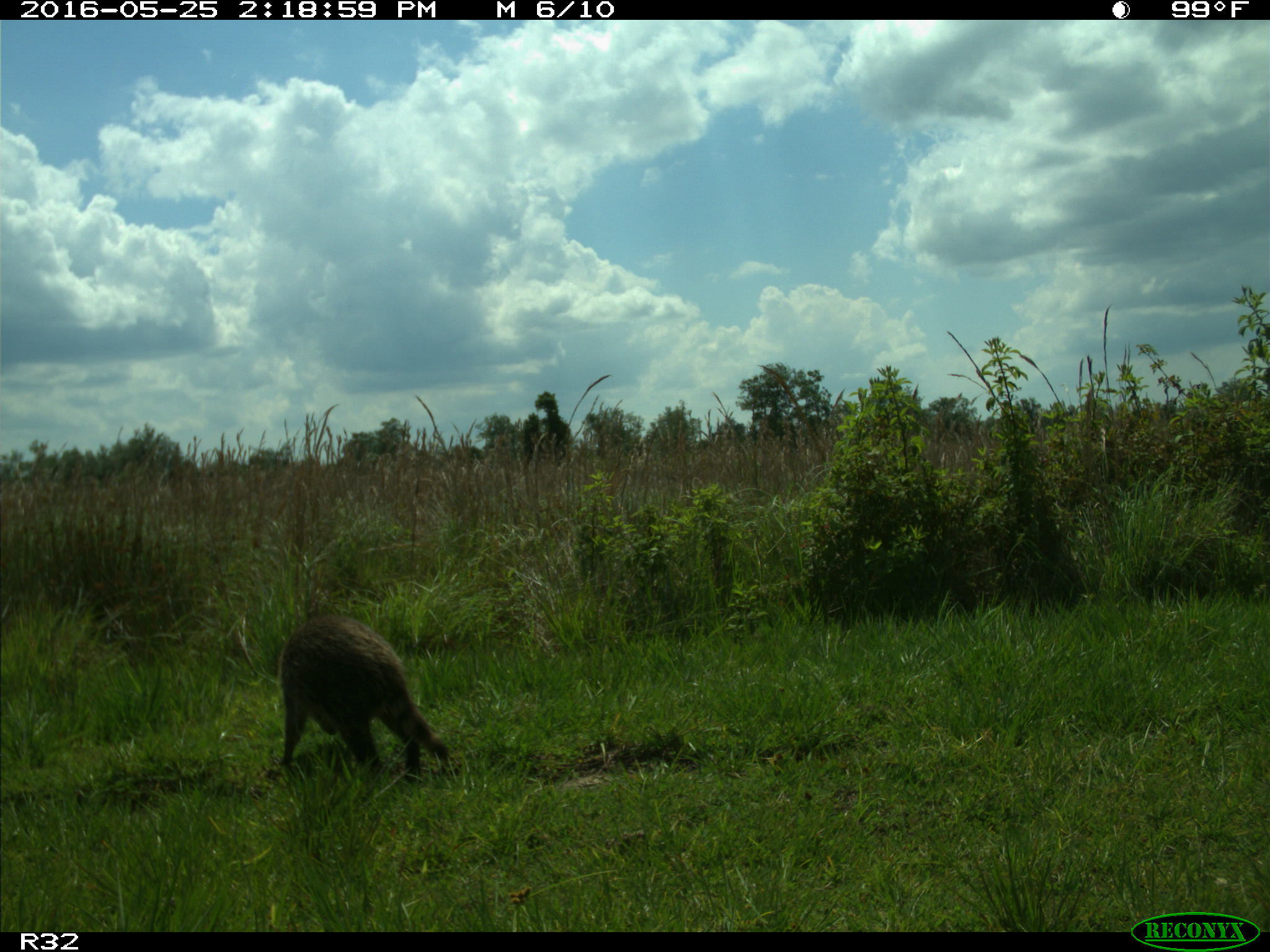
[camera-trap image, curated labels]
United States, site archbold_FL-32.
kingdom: Animalia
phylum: Chordata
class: Mammalia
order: Carnivora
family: Procyonidae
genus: Procyon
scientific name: Procyon lotor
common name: common raccoon